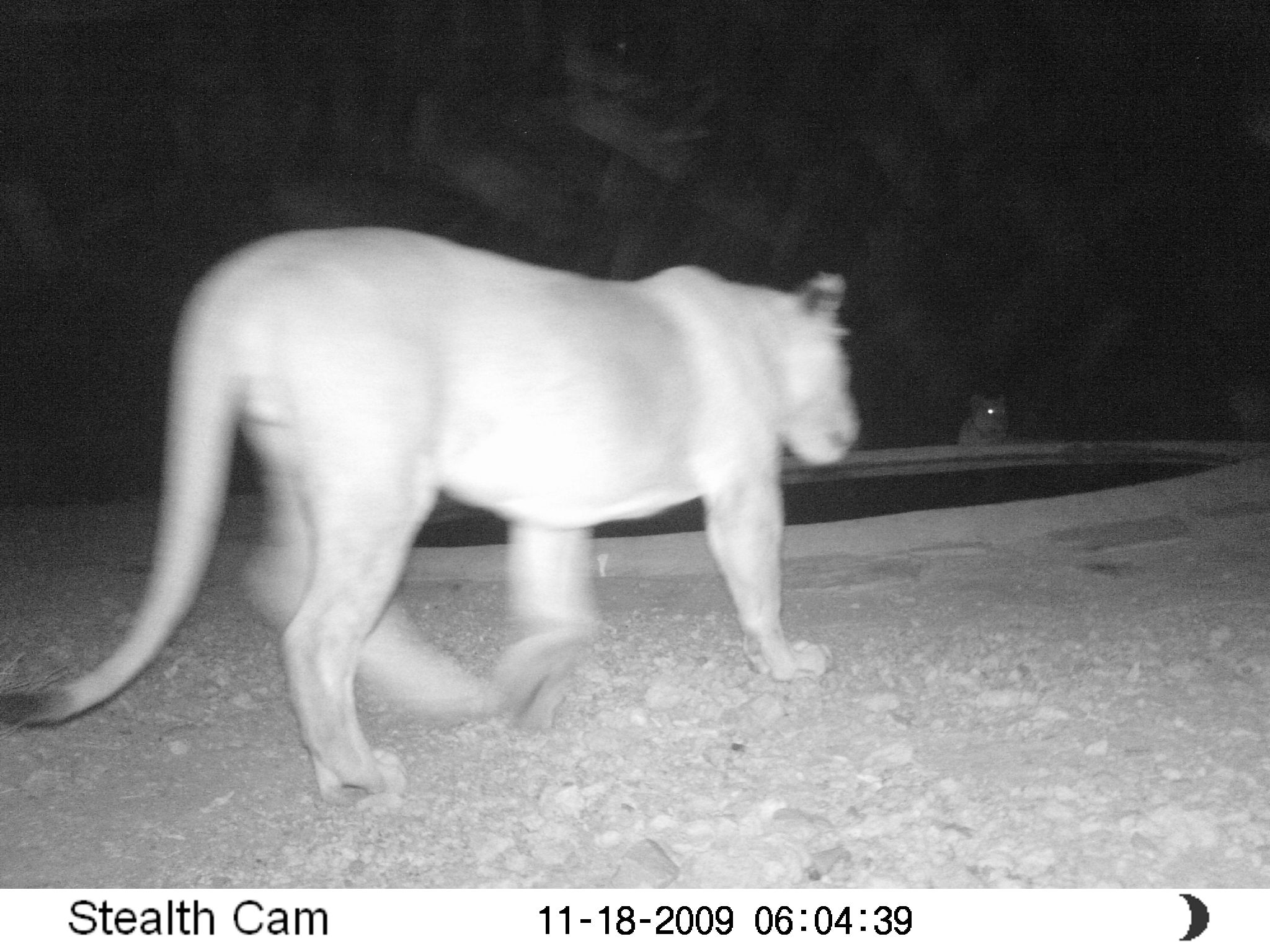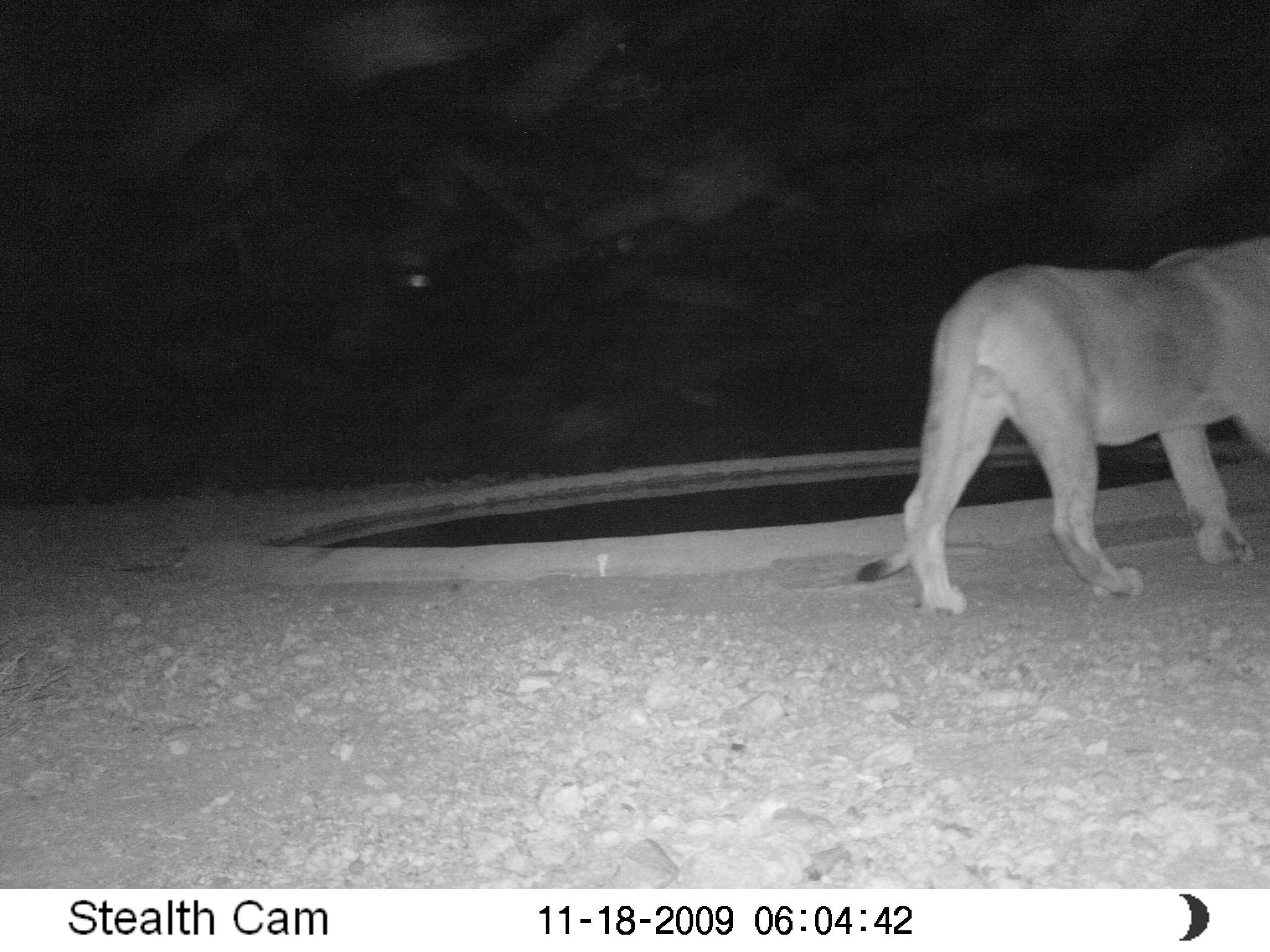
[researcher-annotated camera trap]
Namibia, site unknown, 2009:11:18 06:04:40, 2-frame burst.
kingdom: Animalia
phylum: Chordata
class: Mammalia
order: Carnivora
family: Felidae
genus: Panthera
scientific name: Panthera leo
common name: lion